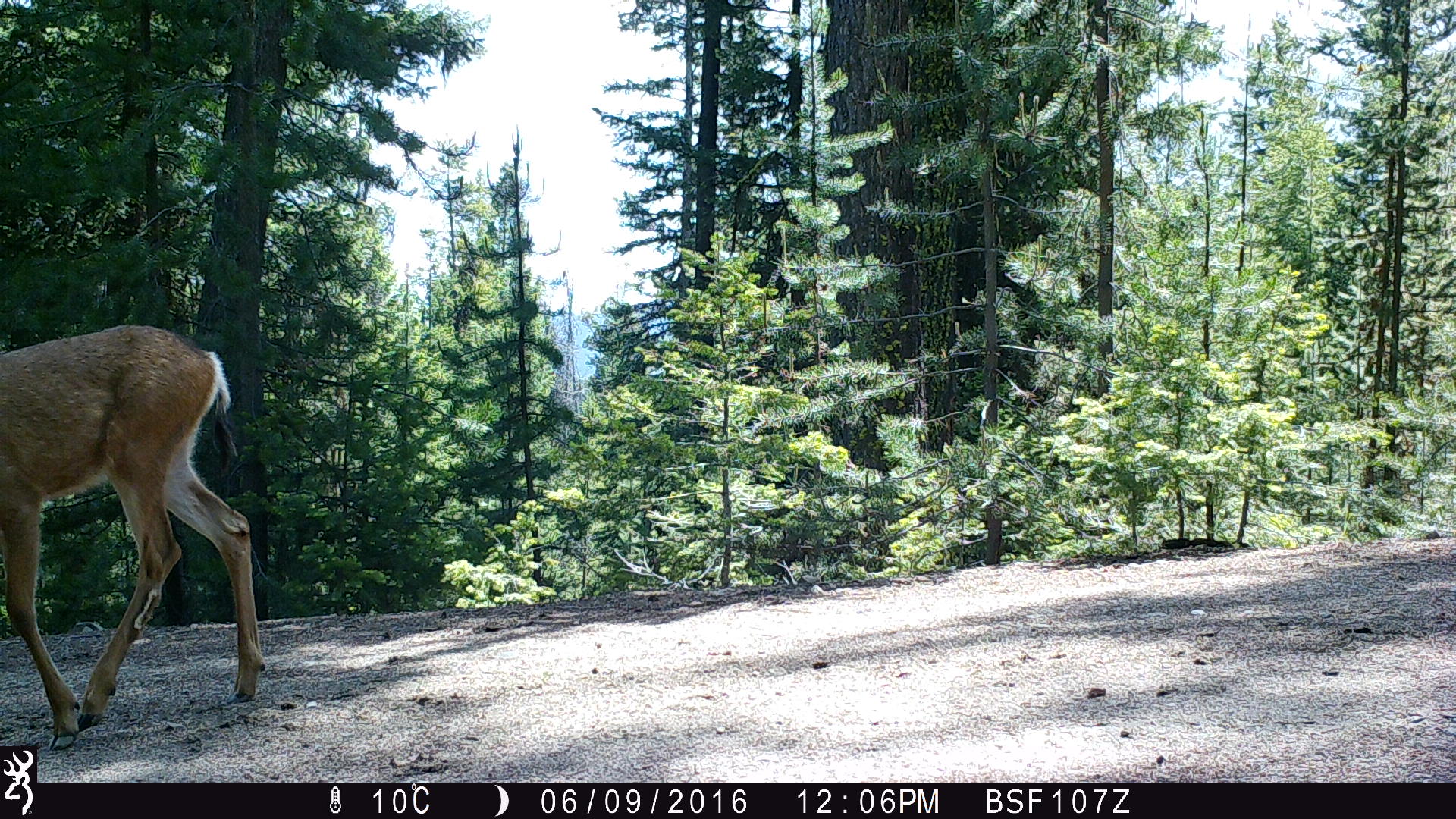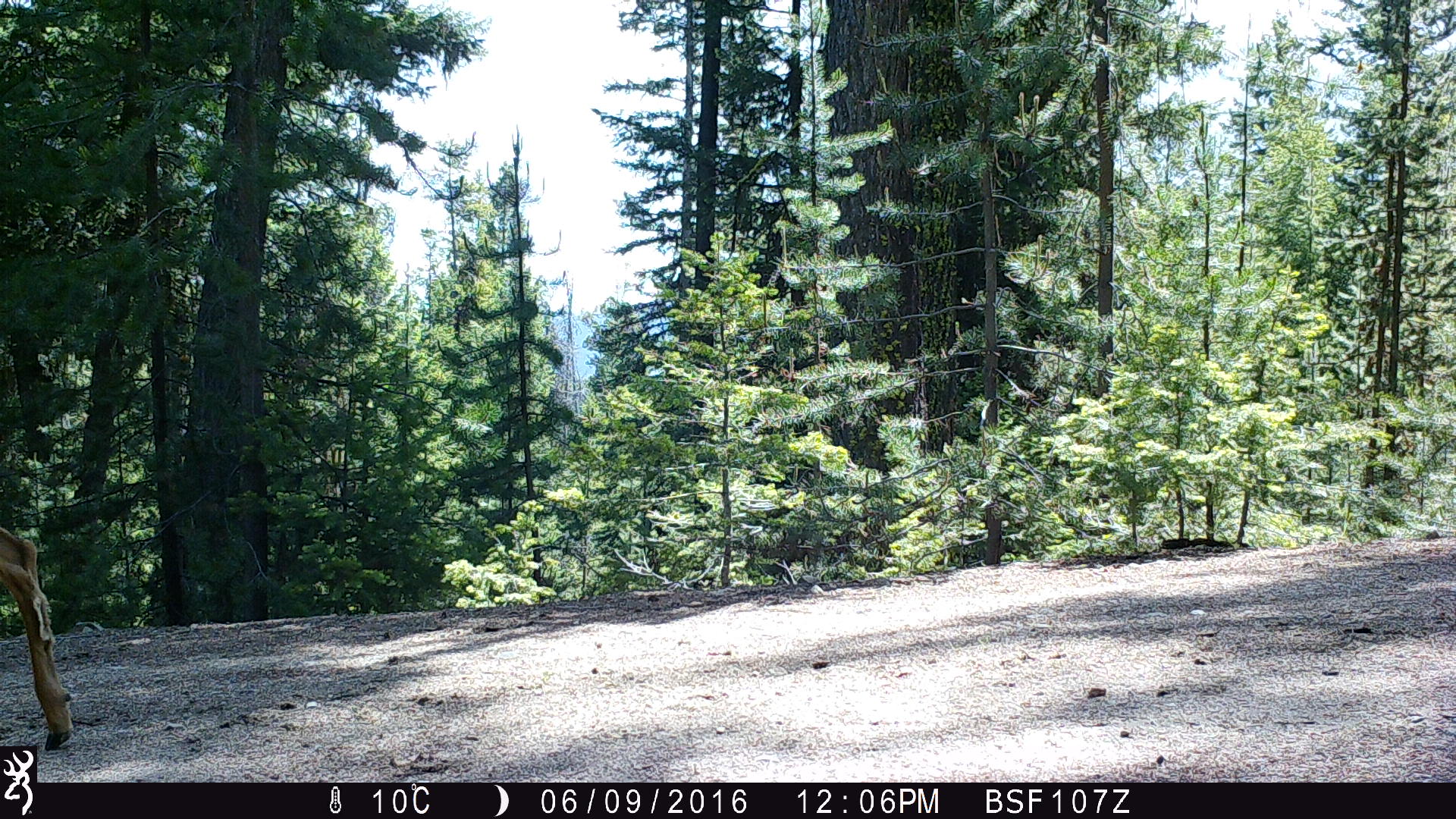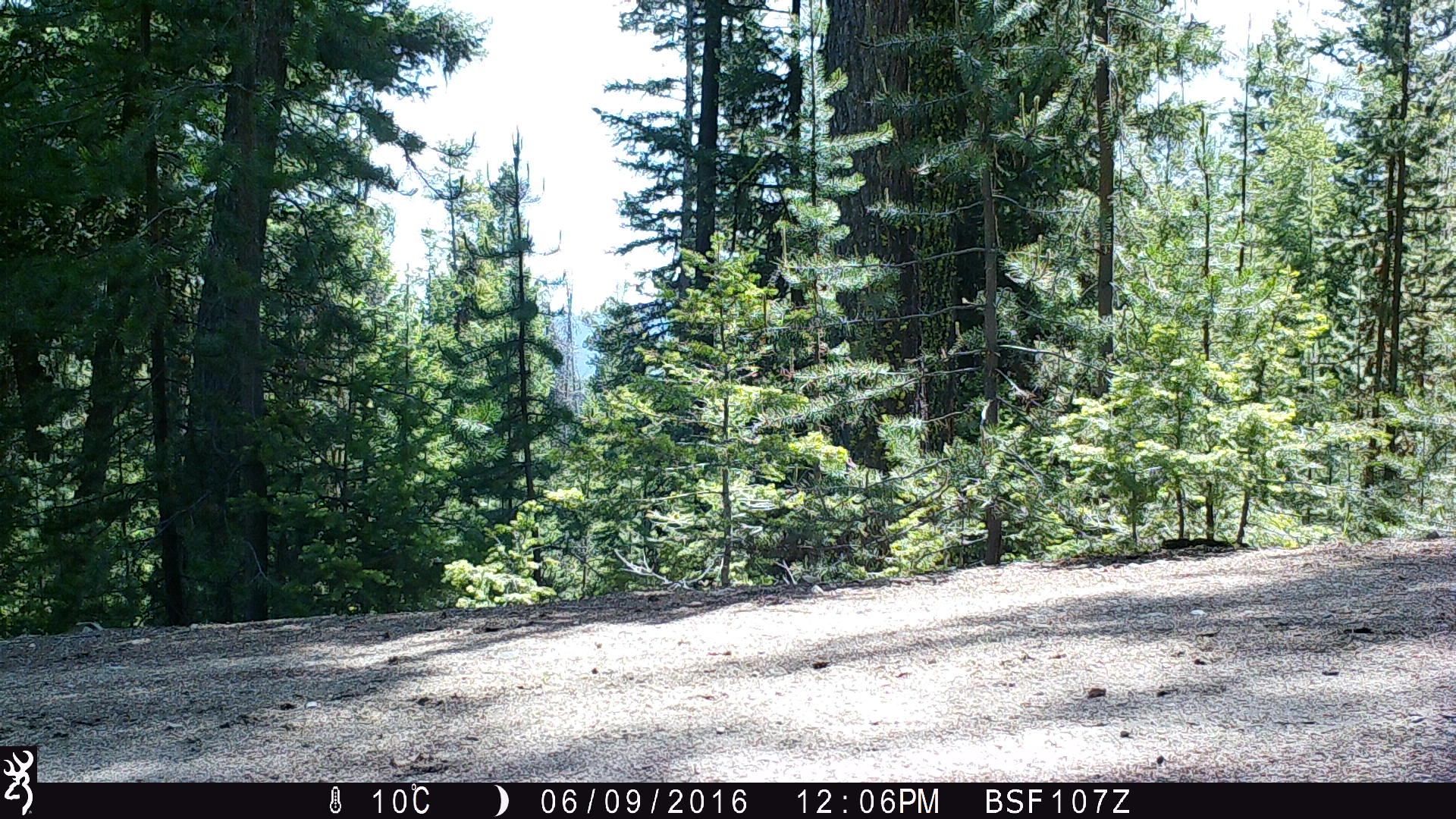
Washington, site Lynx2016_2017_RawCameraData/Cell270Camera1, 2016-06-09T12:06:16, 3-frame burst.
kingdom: Animalia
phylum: Chordata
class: Mammalia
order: Artiodactyla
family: Cervidae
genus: Odocoileus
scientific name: Odocoileus hemionus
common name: mule deer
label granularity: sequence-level